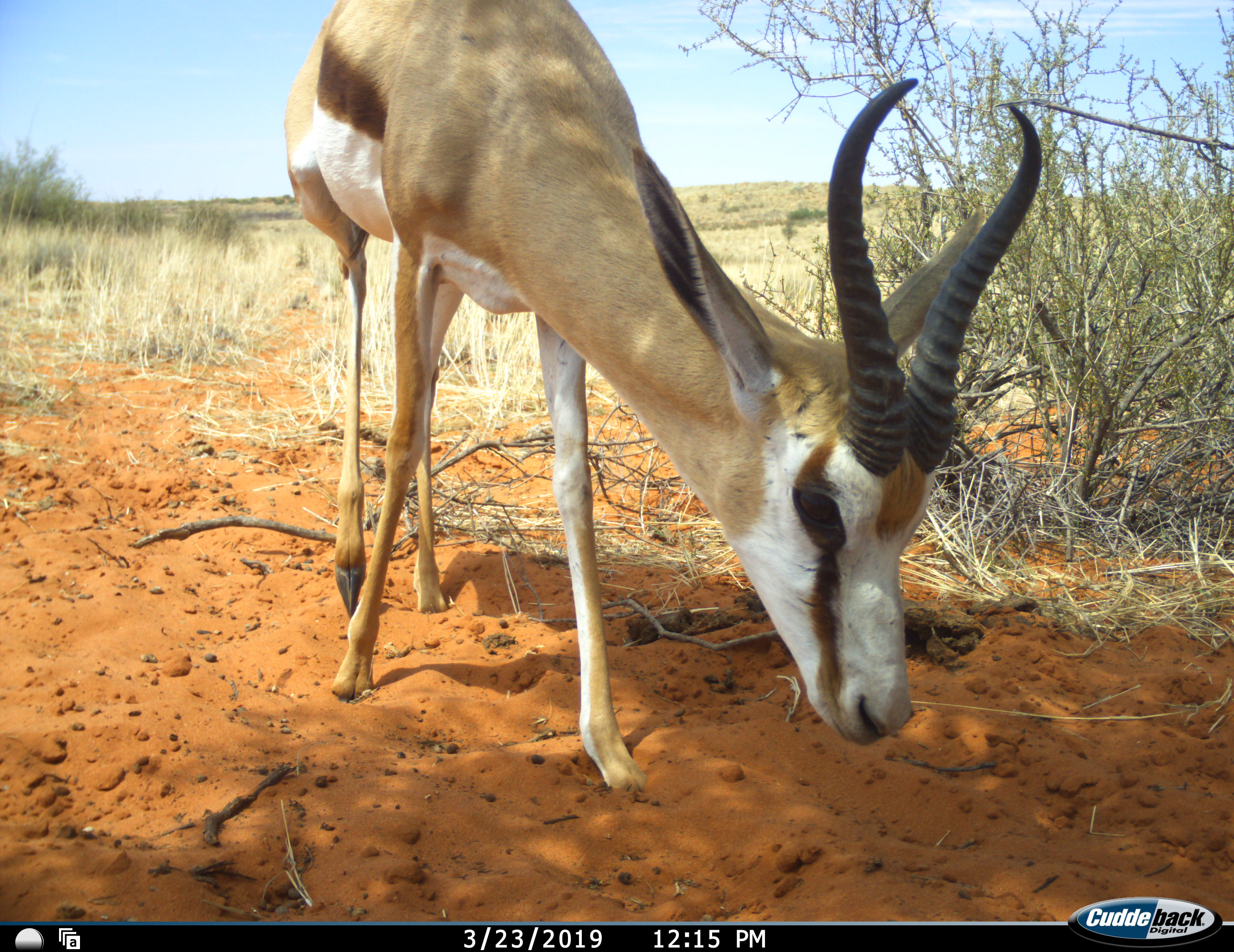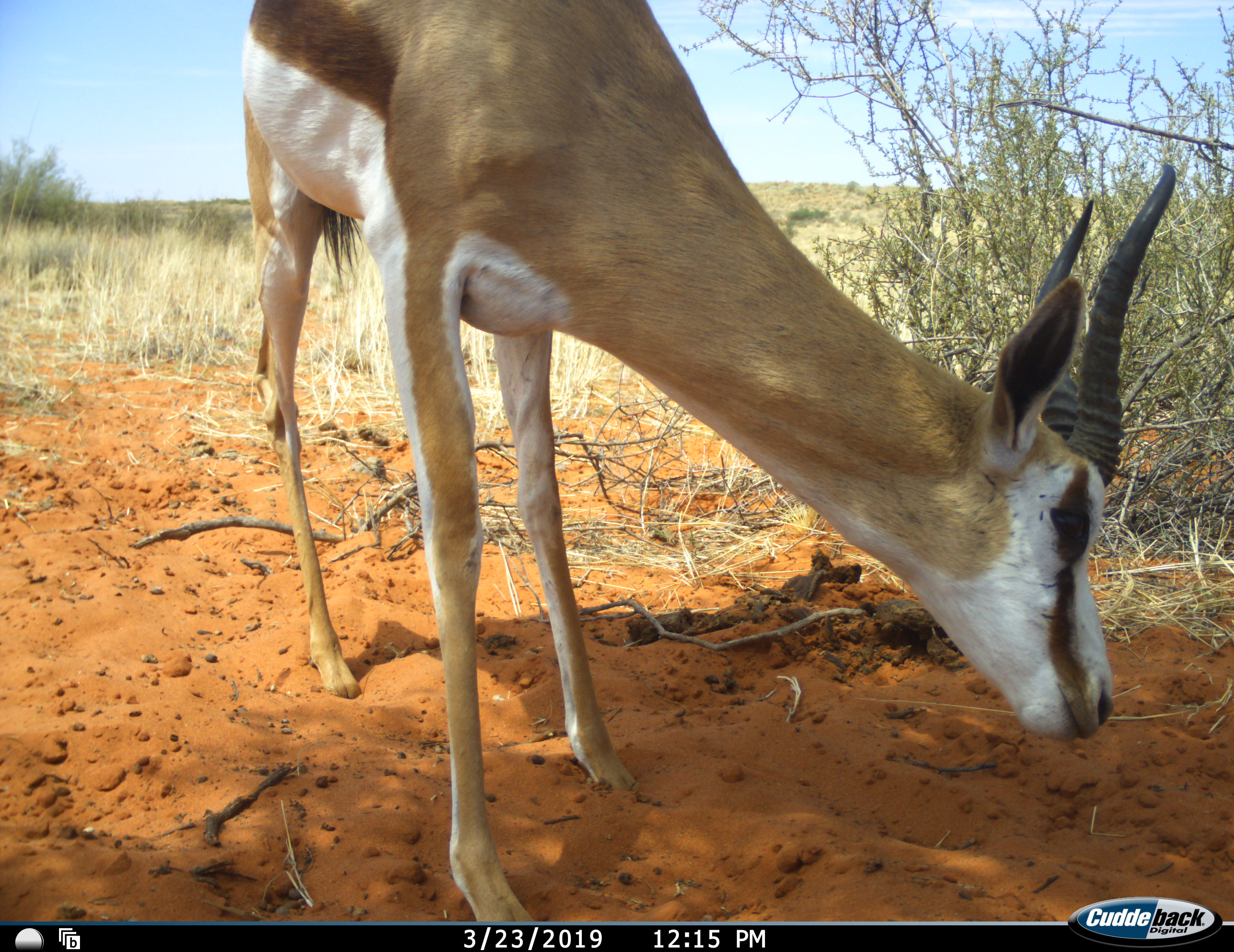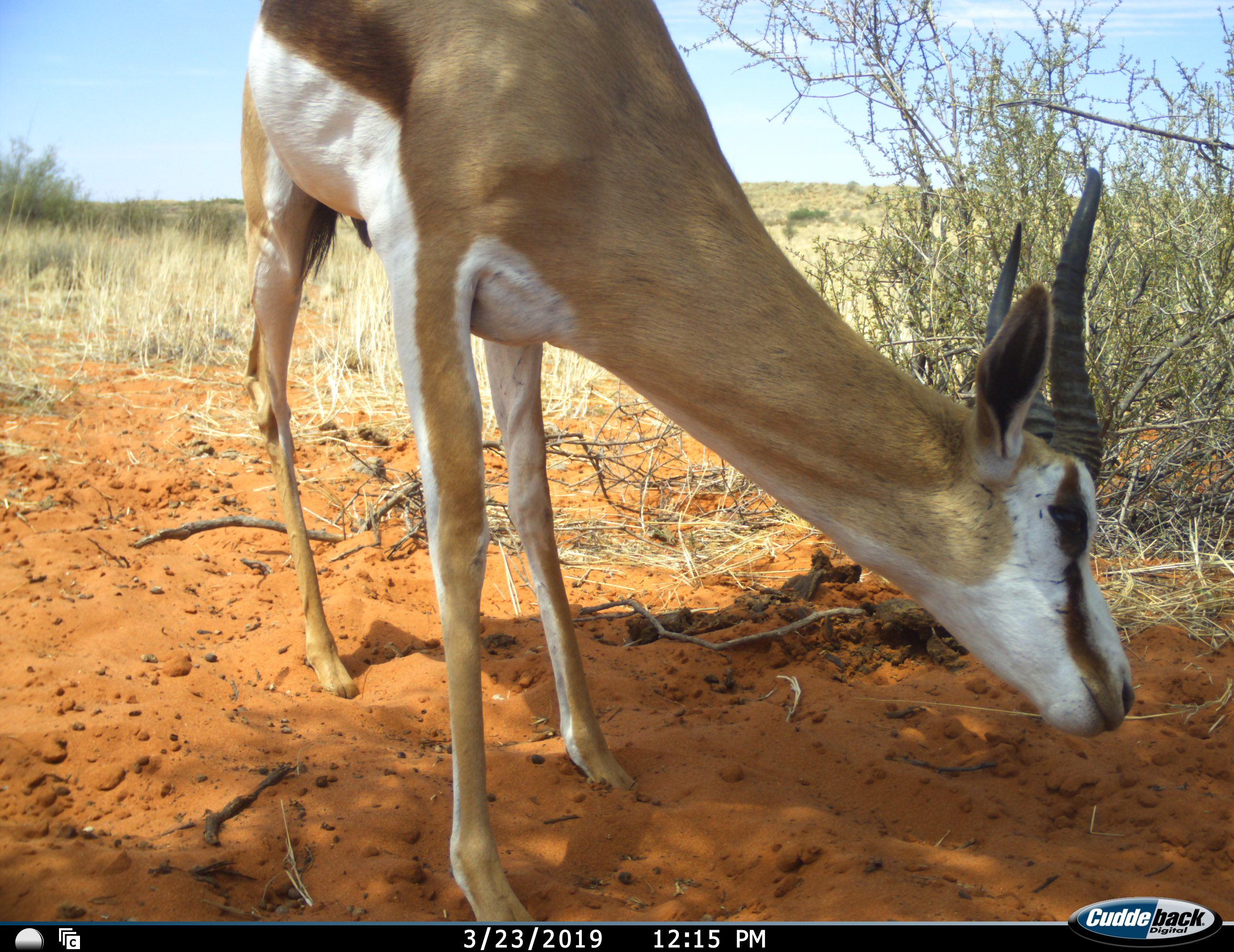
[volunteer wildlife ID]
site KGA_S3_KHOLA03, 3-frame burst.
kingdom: Animalia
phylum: Chordata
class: Mammalia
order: Artiodactyla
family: Bovidae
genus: Antidorcas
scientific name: Antidorcas marsupialis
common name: springbok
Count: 1.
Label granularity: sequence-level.